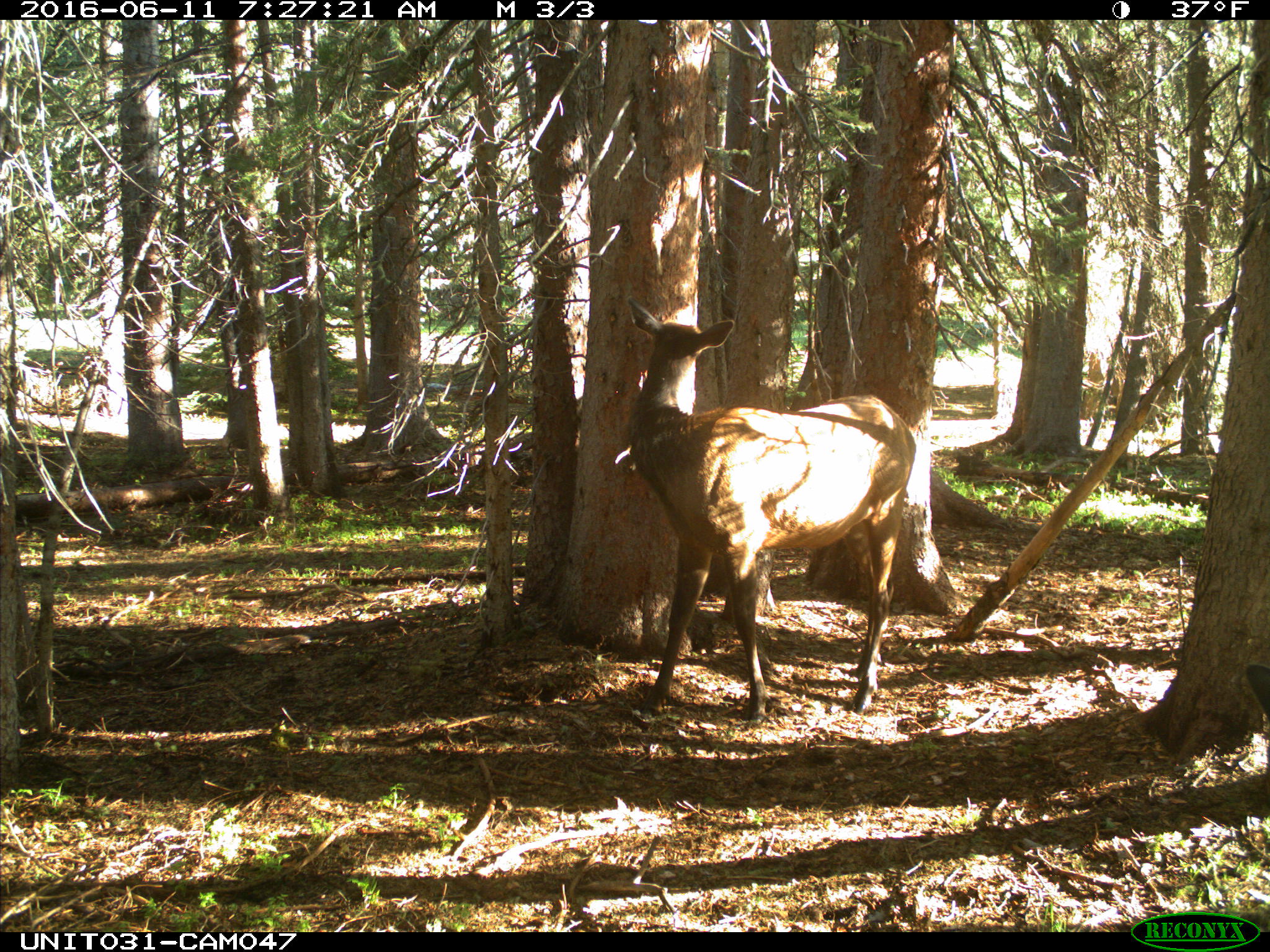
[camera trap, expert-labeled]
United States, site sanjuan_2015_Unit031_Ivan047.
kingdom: Animalia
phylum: Chordata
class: Mammalia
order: Artiodactyla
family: Cervidae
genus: Cervus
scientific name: Cervus elaphus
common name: red deer